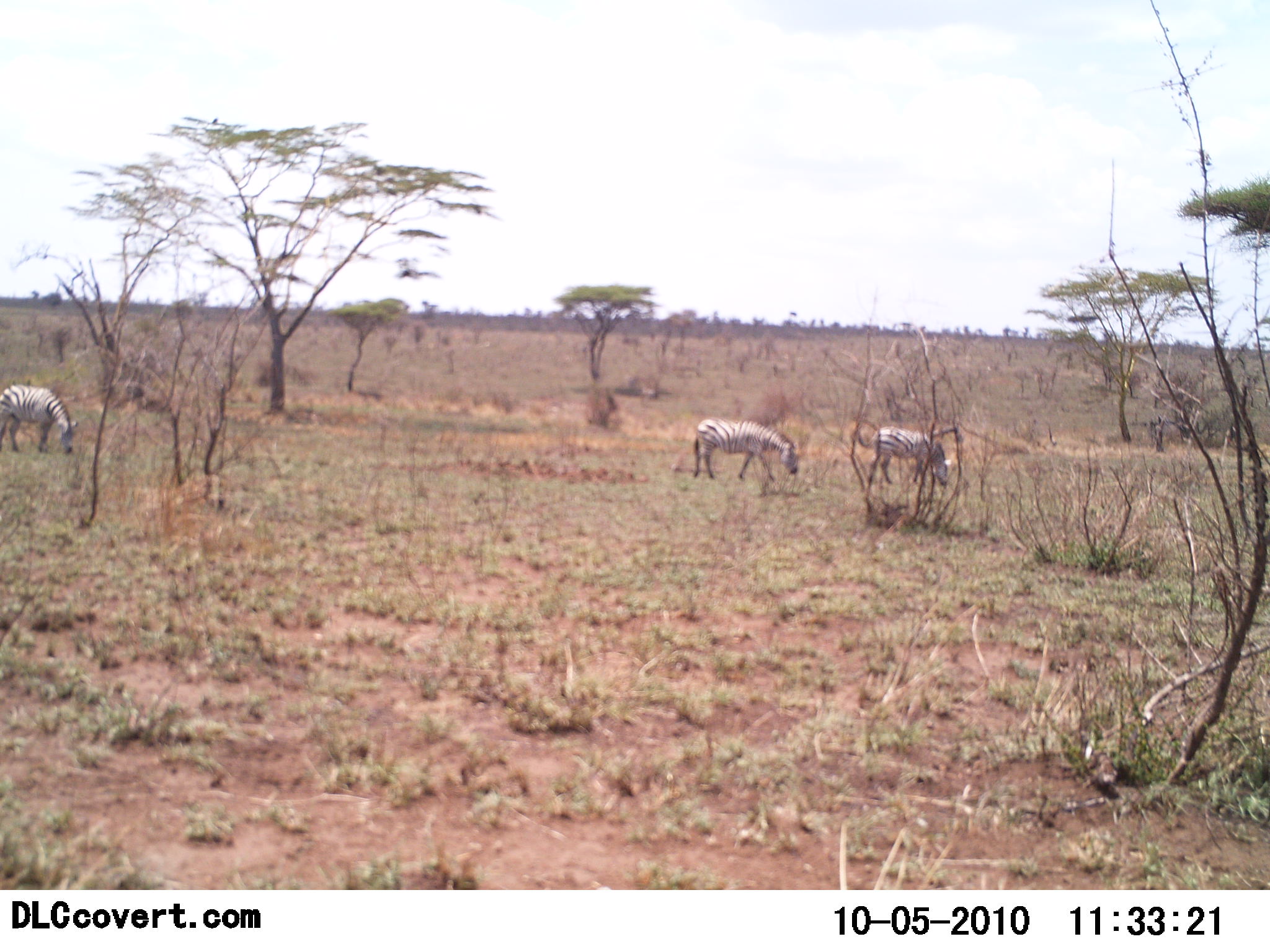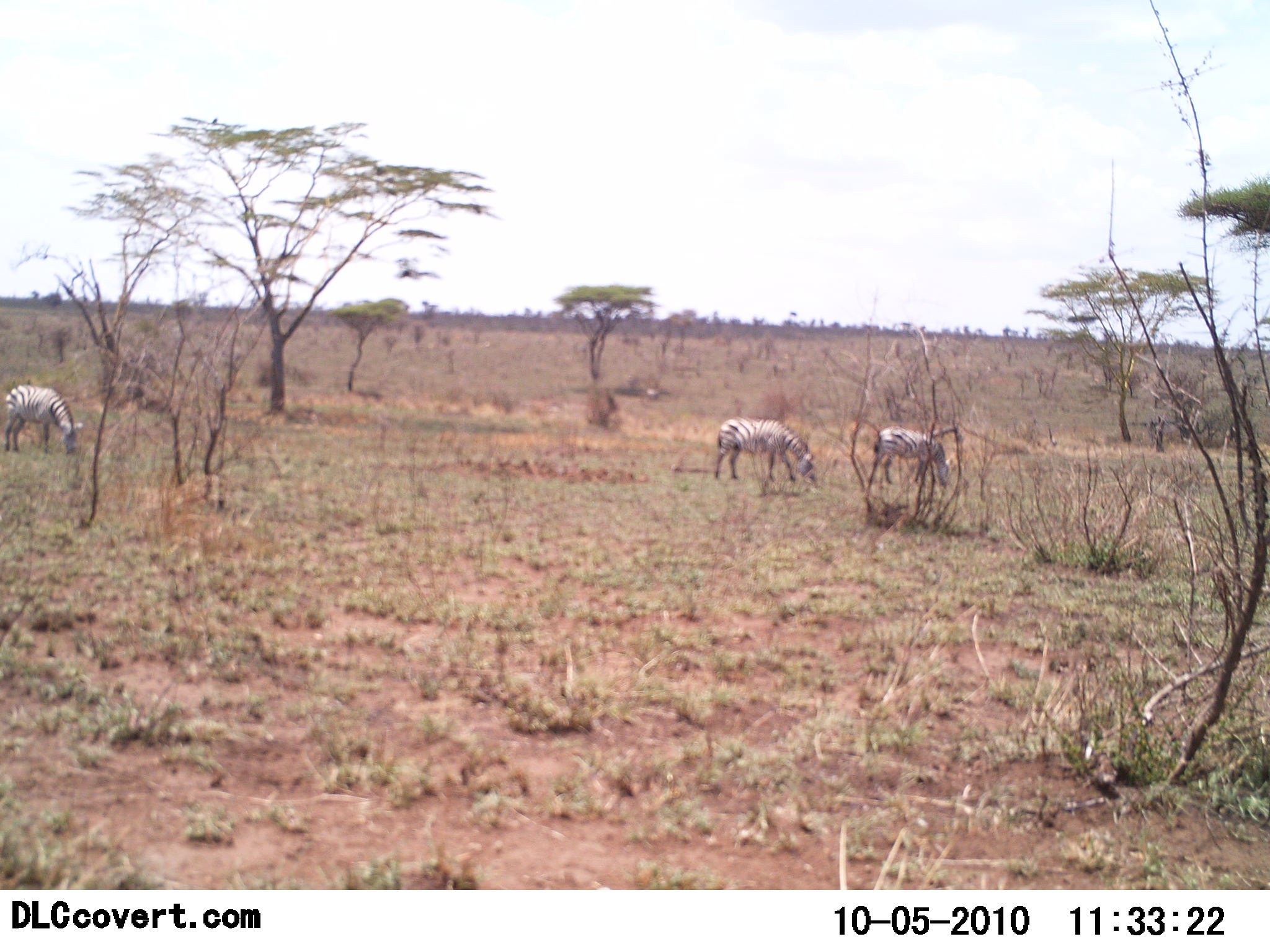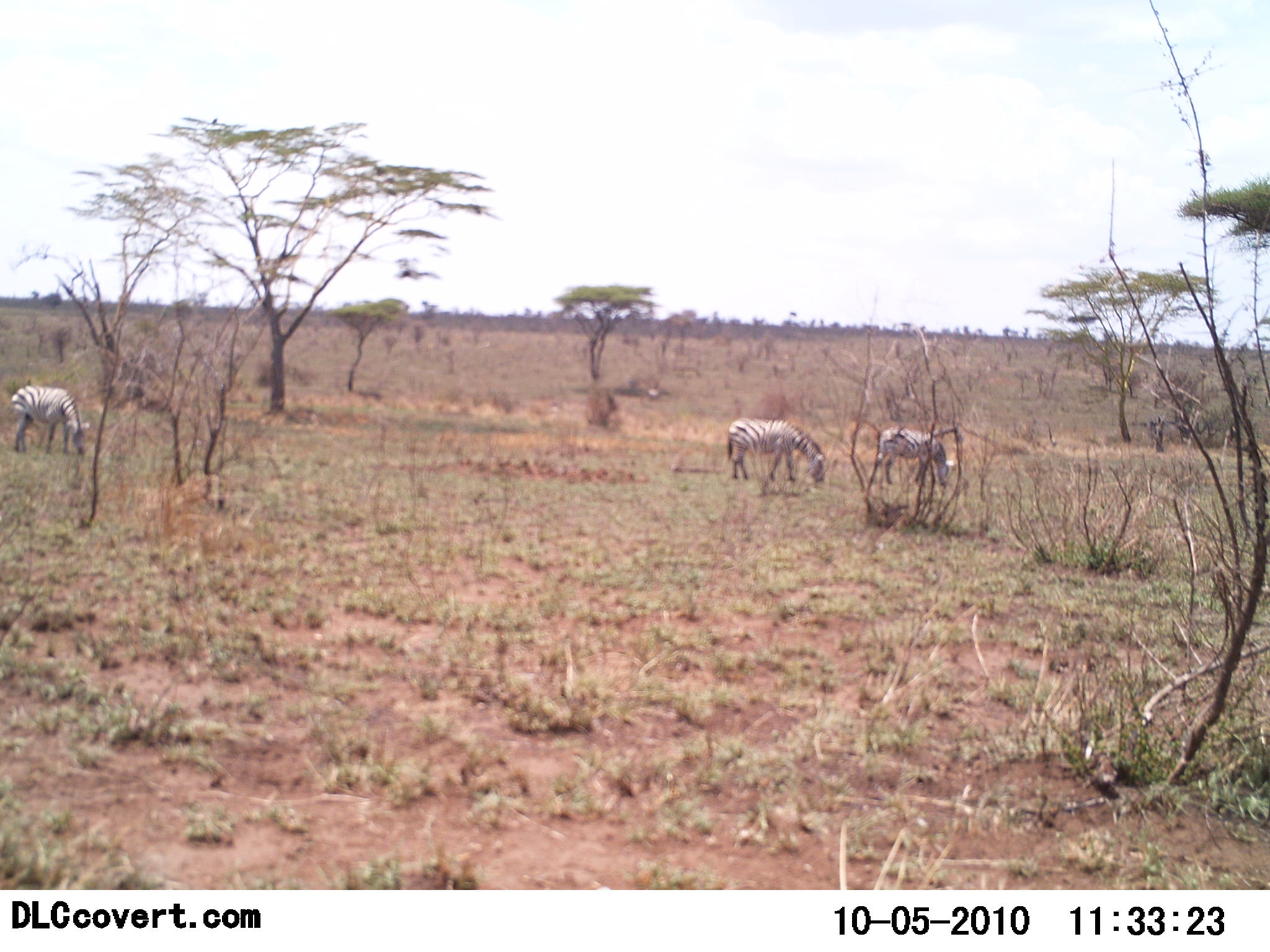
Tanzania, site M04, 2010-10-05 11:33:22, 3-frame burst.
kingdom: Animalia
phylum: Chordata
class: Mammalia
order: Perissodactyla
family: Equidae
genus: Equus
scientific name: Equus quagga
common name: plains zebra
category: zebra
Zebra (plains zebra) (Equus quagga), count 3. Behavior (volunteer vote fractions): standing 6%, resting 0%, moving 12%, interacting 0%. Young present (vote fraction): 0%. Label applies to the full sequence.